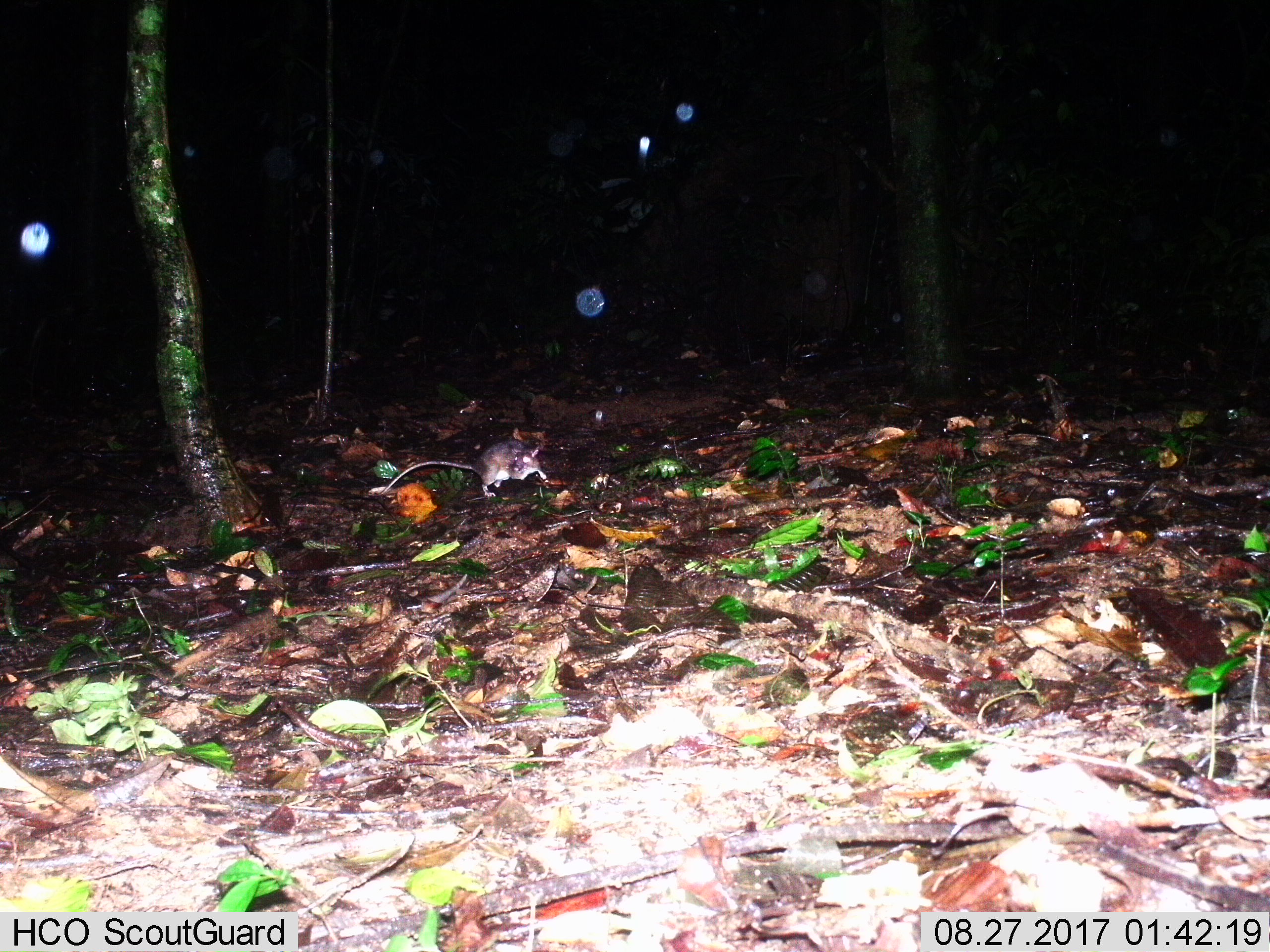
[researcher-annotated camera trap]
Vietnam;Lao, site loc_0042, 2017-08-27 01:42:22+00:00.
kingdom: Animalia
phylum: Chordata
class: Mammalia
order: Rodentia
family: Muridae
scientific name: Muridae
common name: old-world mice and rats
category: unidentified murid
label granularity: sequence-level